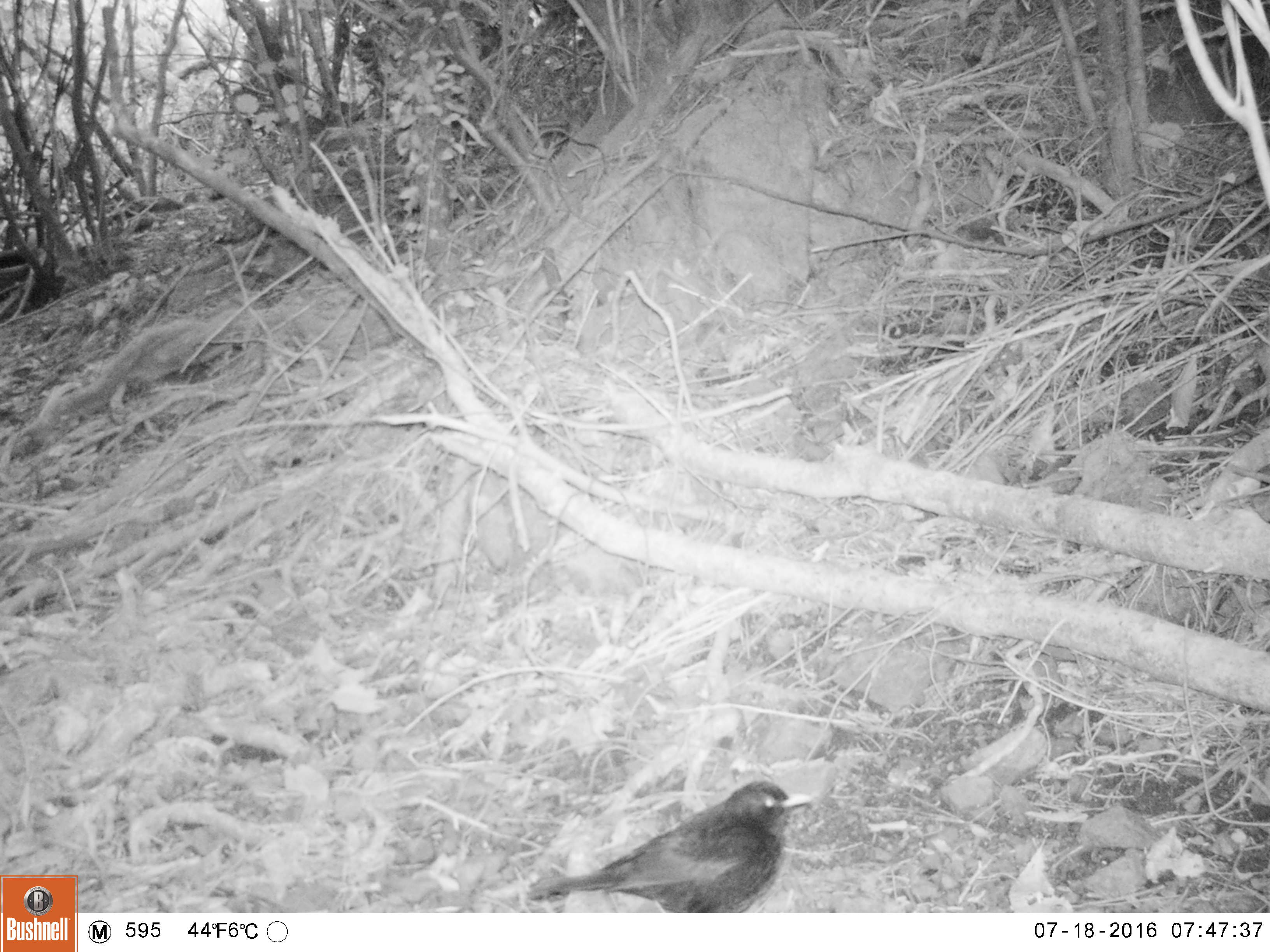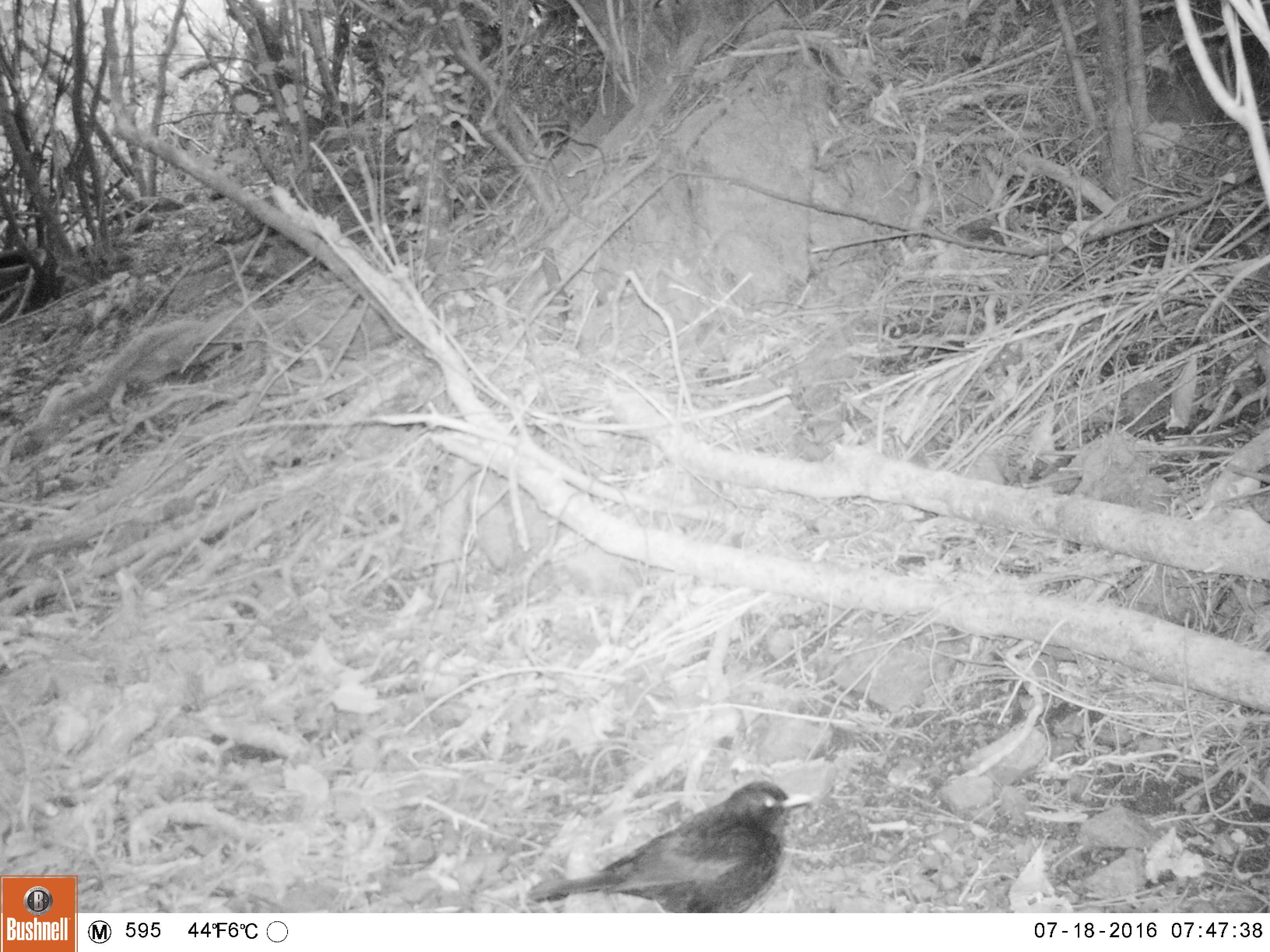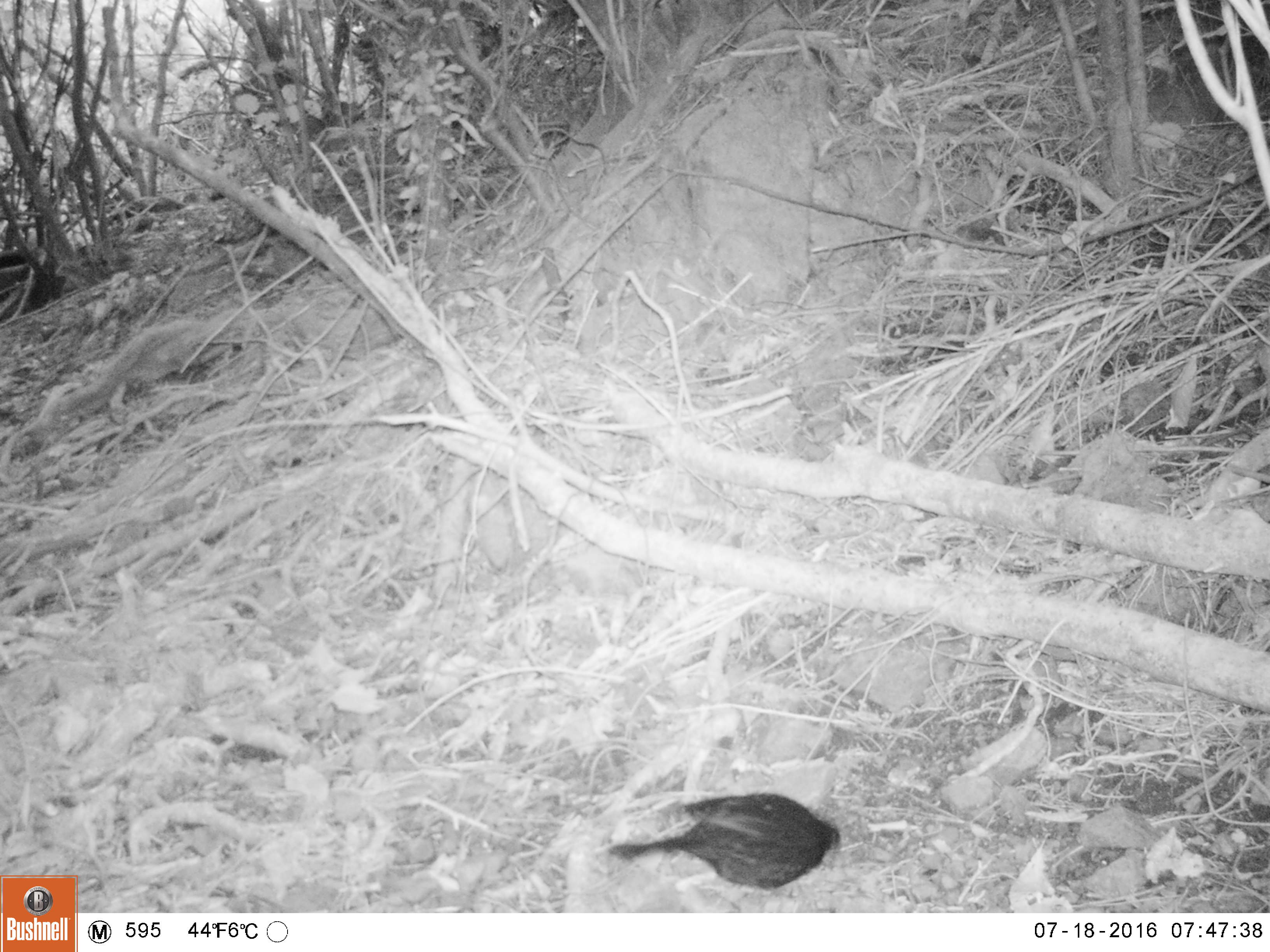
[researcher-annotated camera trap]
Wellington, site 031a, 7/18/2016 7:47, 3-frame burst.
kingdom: Animalia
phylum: Chordata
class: Aves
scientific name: Aves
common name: bird